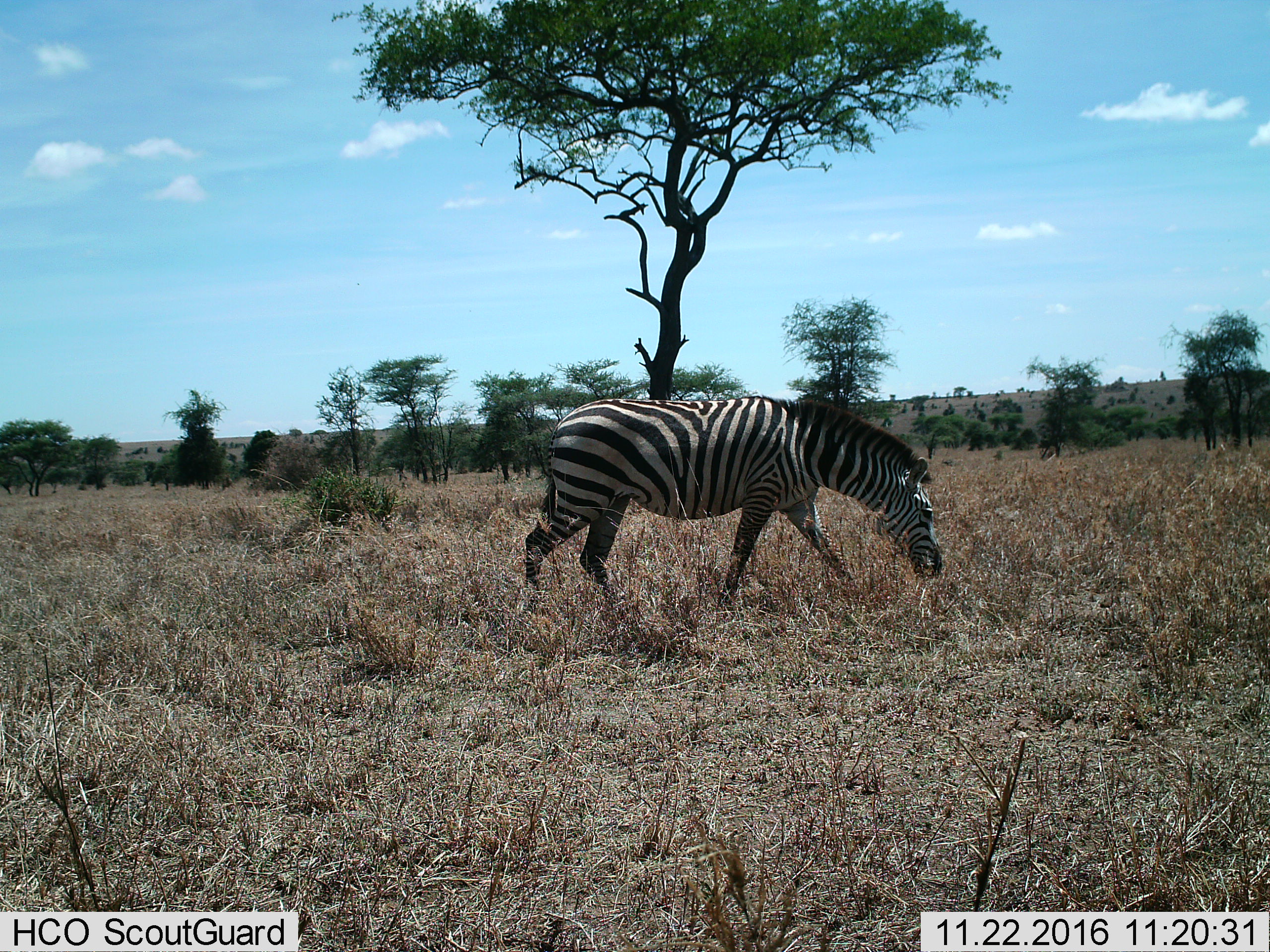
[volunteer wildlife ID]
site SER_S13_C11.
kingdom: Animalia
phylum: Chordata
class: Mammalia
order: Perissodactyla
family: Equidae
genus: Equus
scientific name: Equus quagga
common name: plains zebra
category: zebraplains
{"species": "zebraplains (plains zebra) (Equus quagga)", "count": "1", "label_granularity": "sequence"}